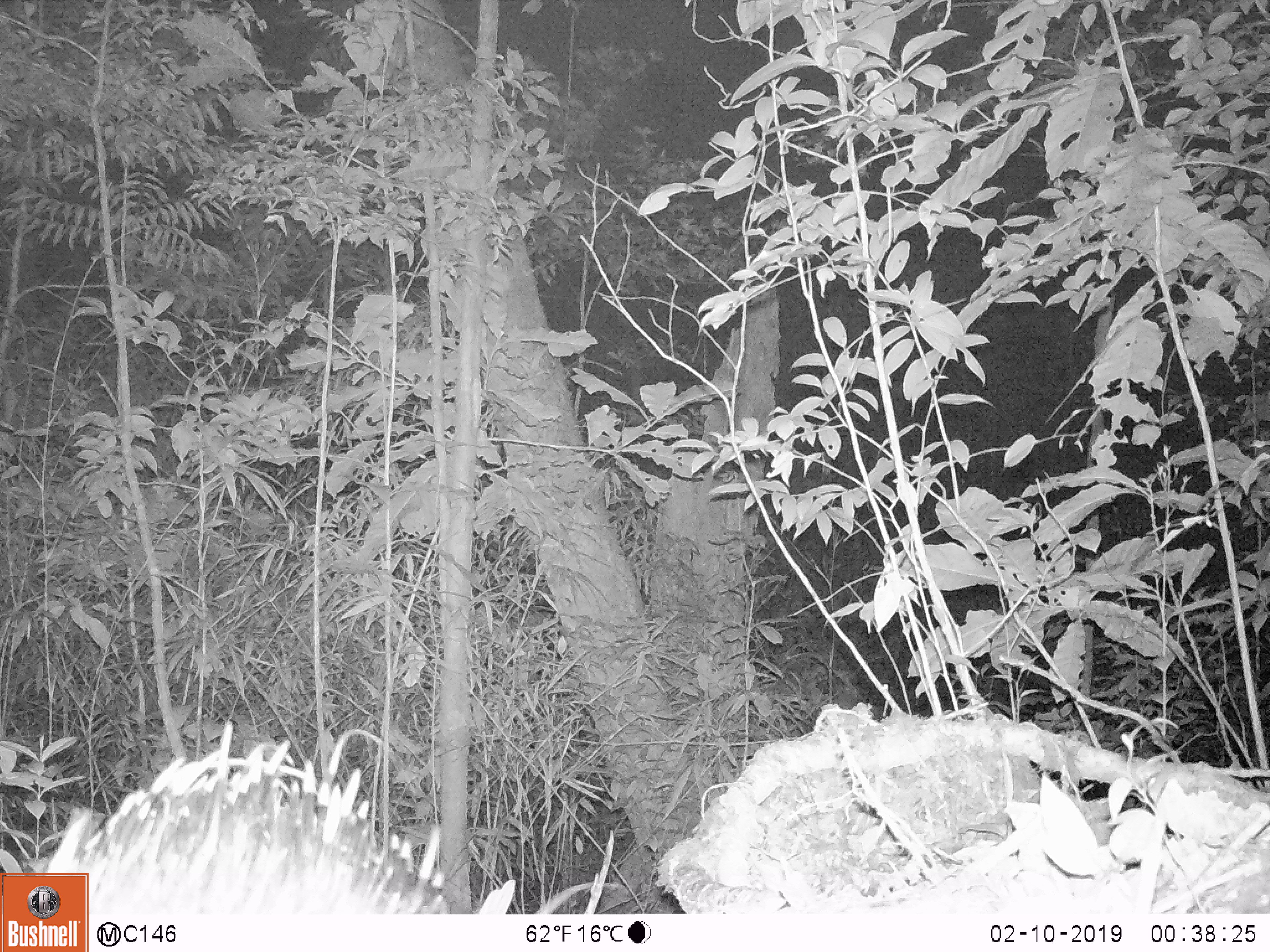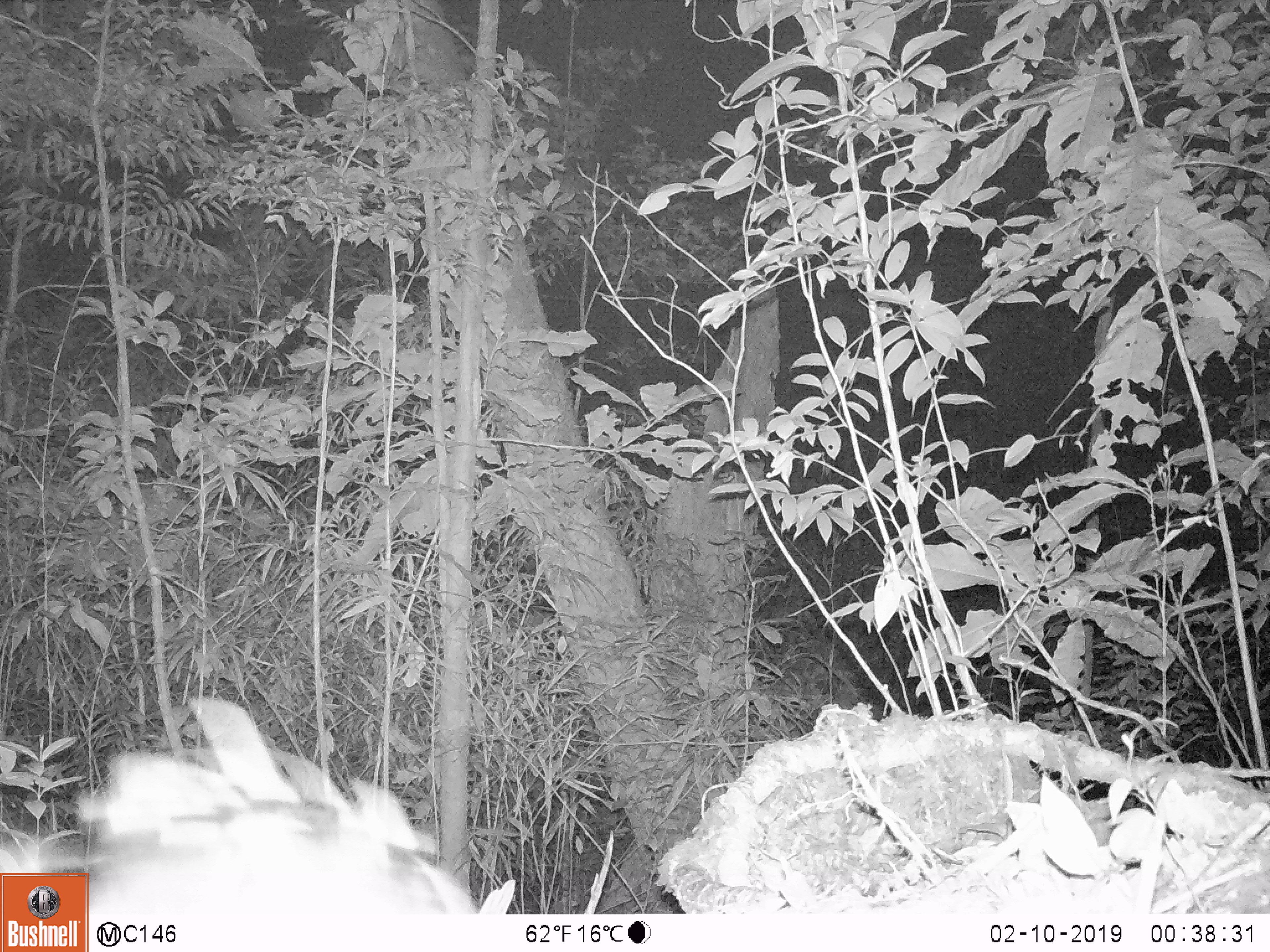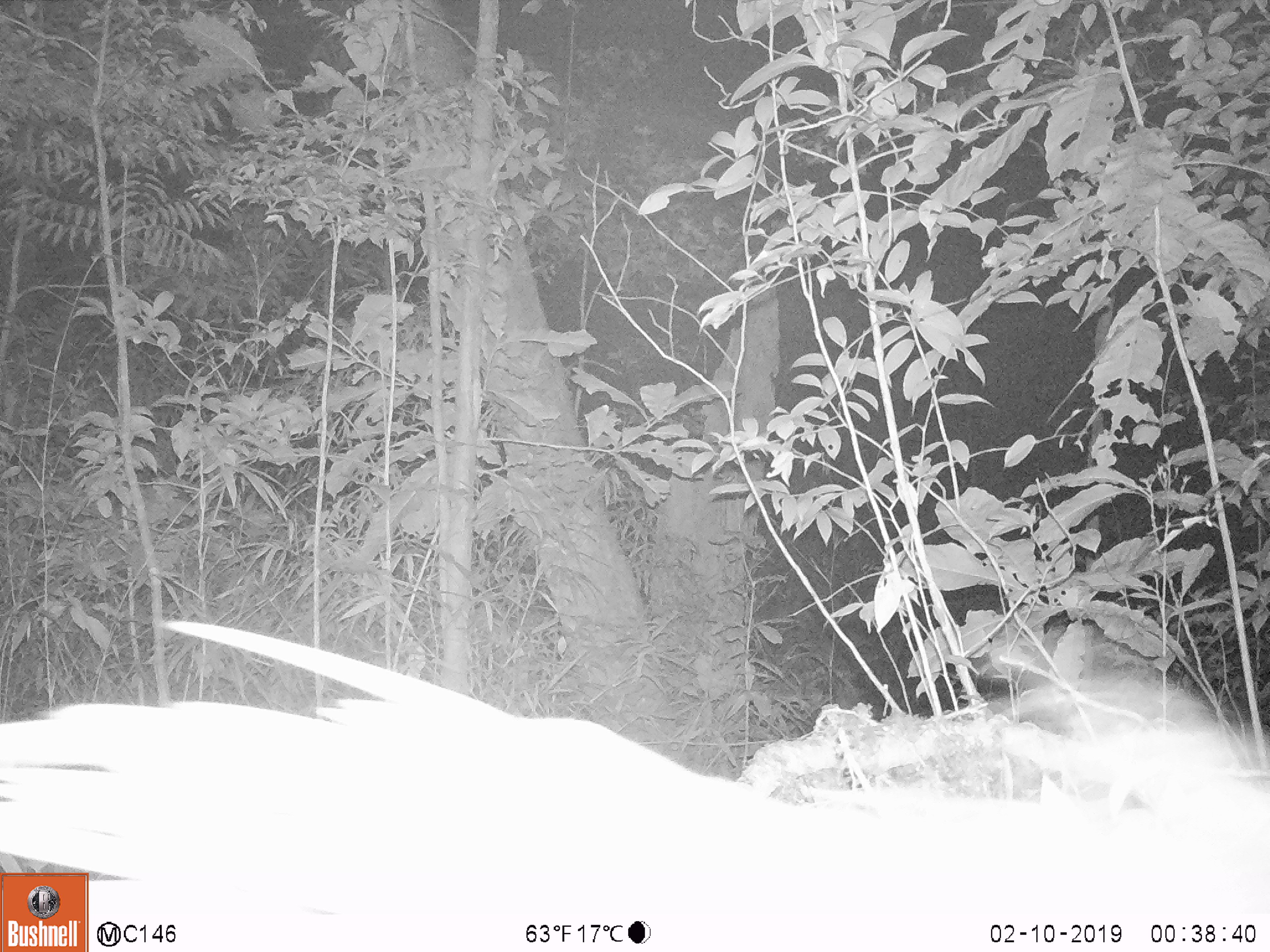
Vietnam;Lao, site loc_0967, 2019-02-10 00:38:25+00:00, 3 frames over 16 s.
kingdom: Animalia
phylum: Chordata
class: Mammalia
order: Rodentia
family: Hystricidae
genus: Hystrix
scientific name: Hystrix brachyura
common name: malayan porcupine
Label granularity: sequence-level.